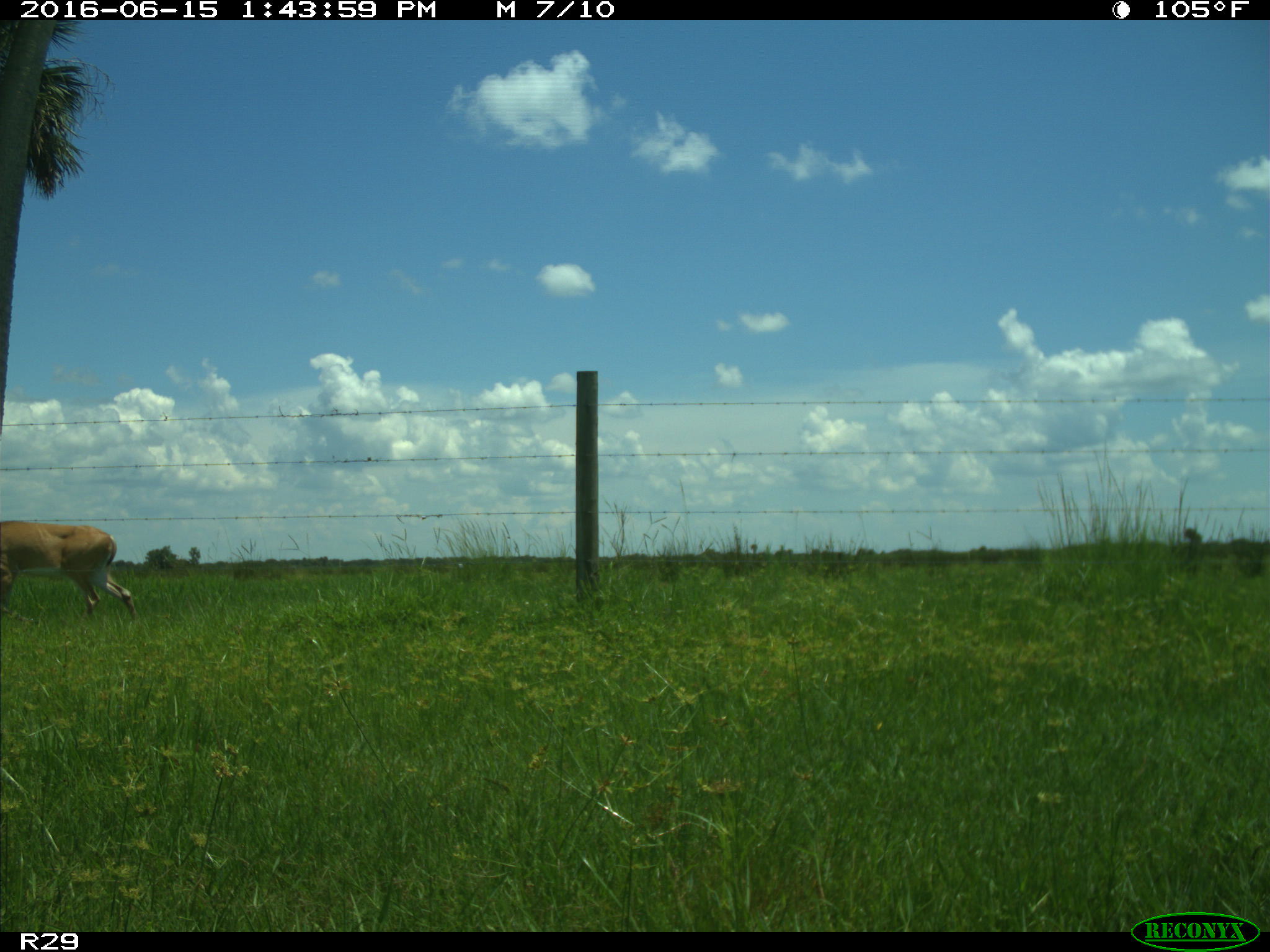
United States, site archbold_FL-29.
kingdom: Animalia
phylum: Chordata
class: Mammalia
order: Artiodactyla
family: Cervidae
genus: Odocoileus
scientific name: Odocoileus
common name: deer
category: unidentified deer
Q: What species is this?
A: Unidentified deer (deer) (Odocoileus).